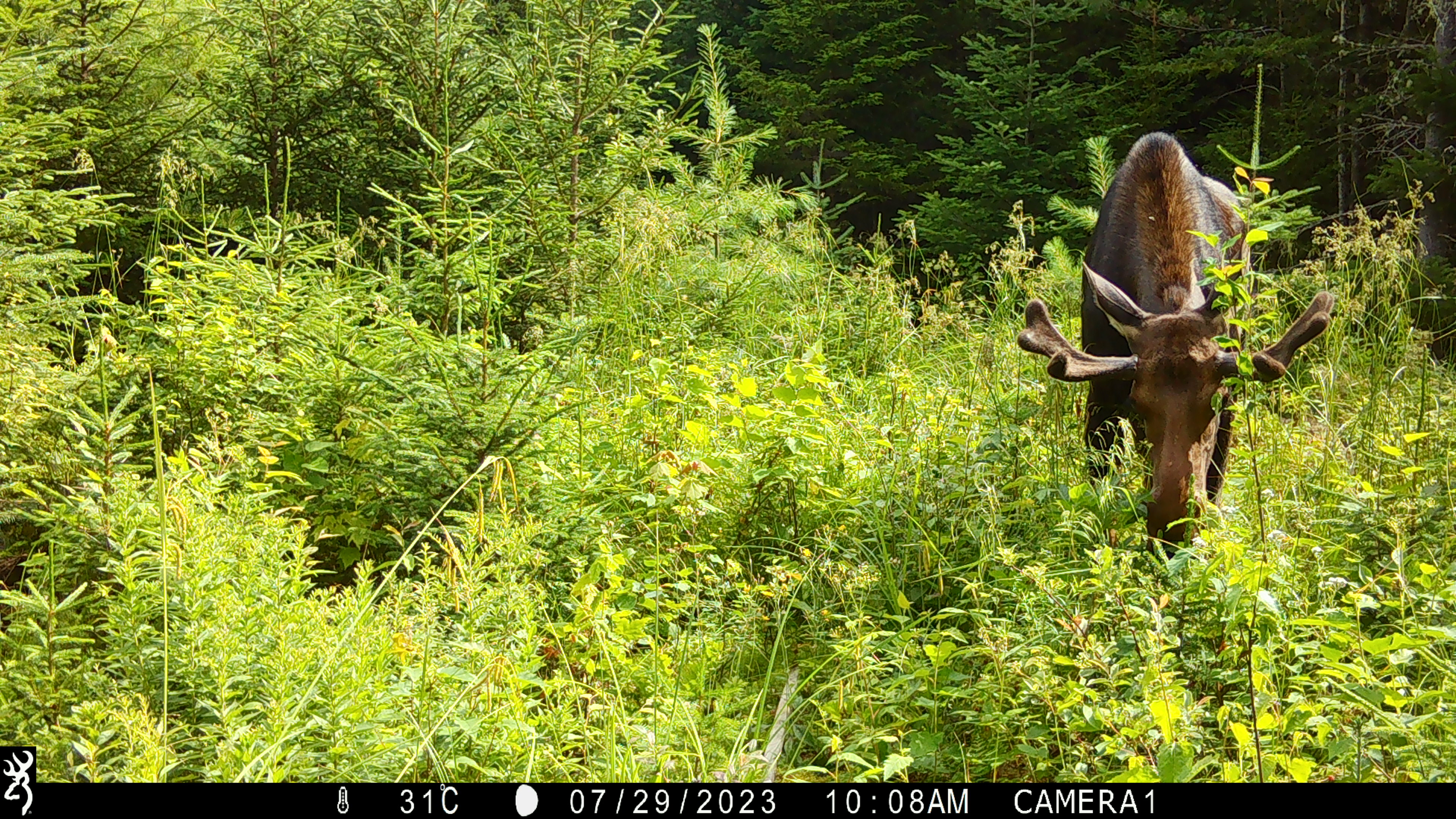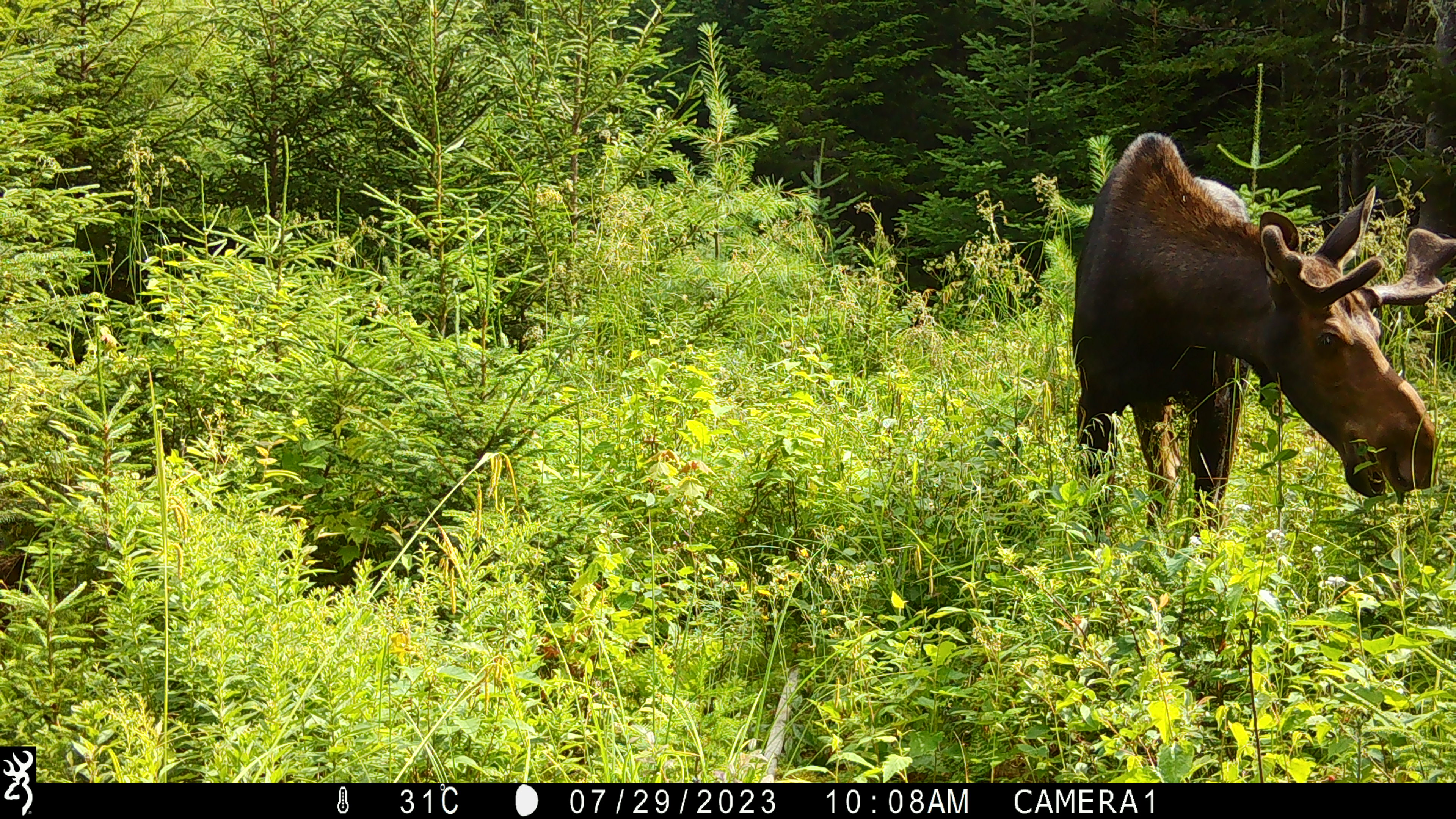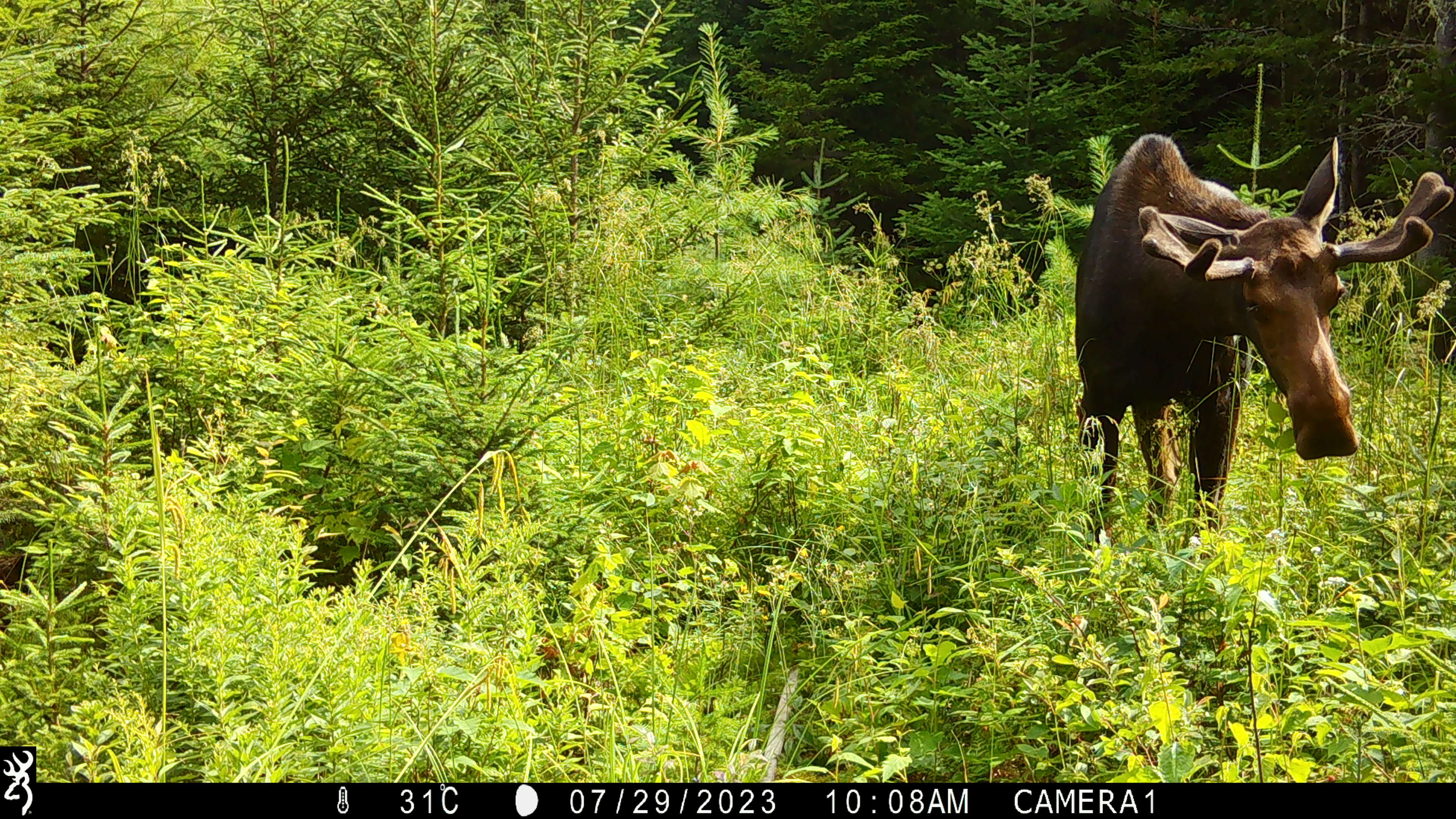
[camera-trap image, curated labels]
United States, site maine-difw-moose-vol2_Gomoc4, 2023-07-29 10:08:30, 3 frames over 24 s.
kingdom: Animalia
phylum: Chordata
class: Mammalia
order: Artiodactyla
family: Cervidae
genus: Alces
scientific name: Alces alces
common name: moose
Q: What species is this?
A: Moose (Alces alces).